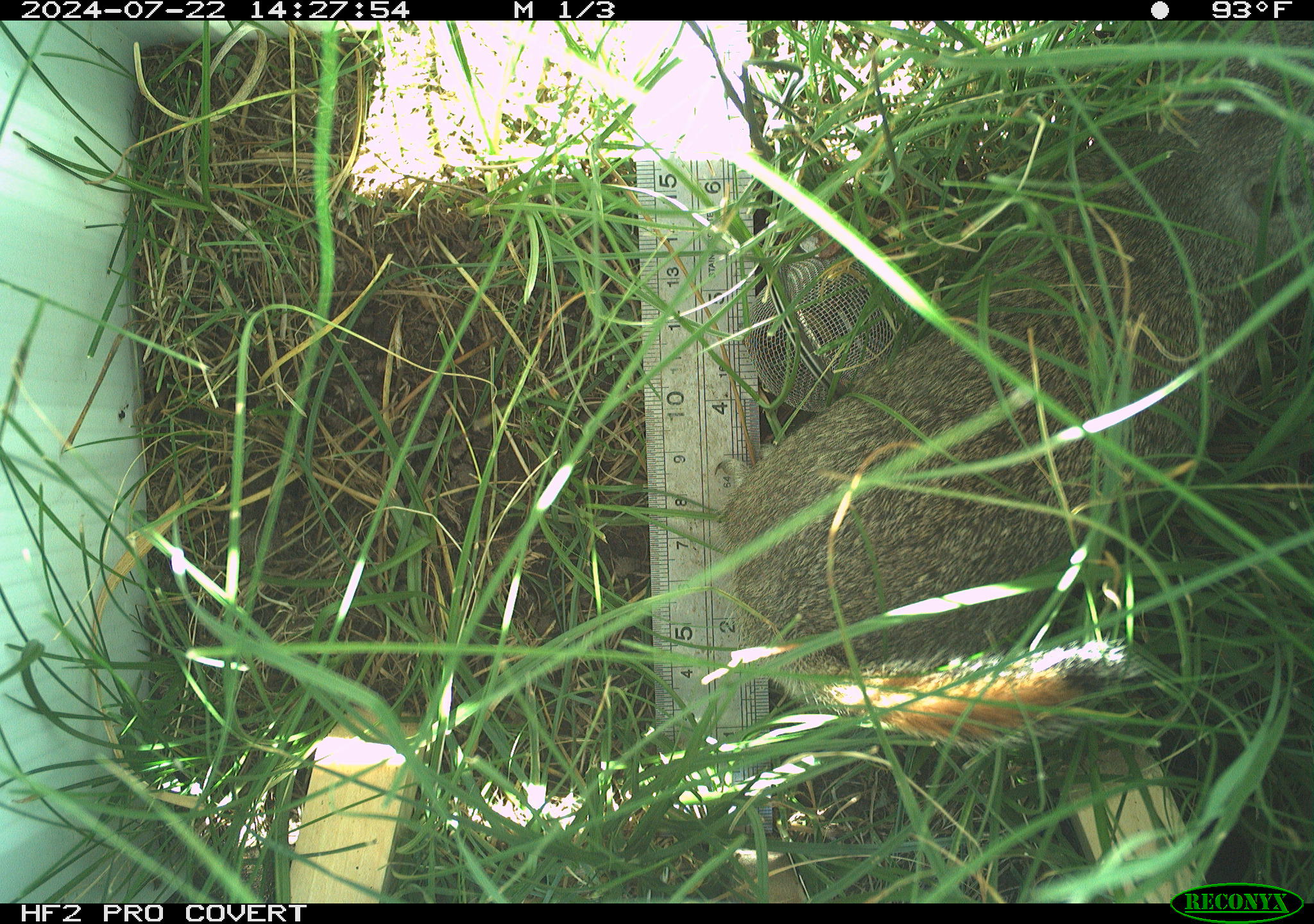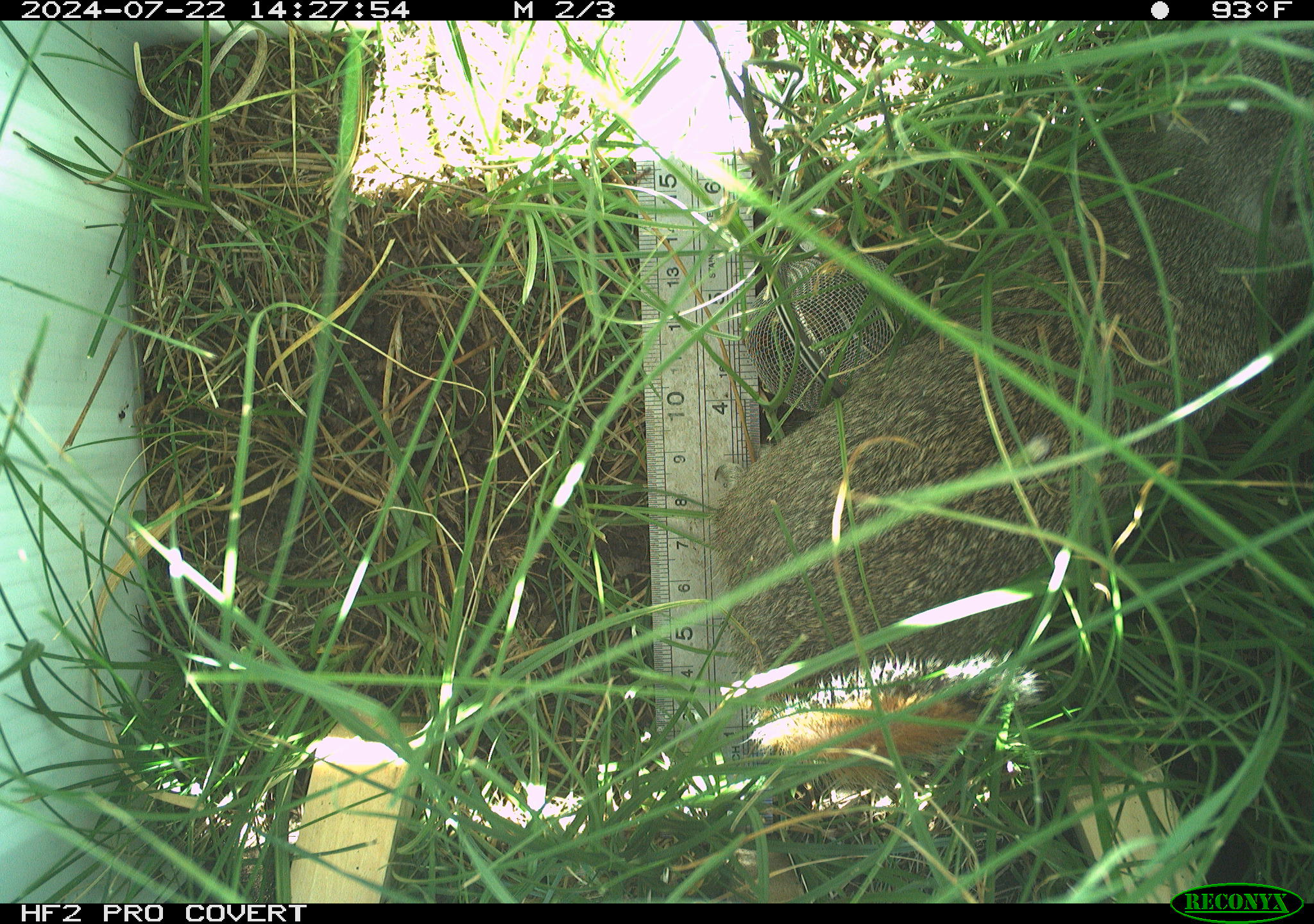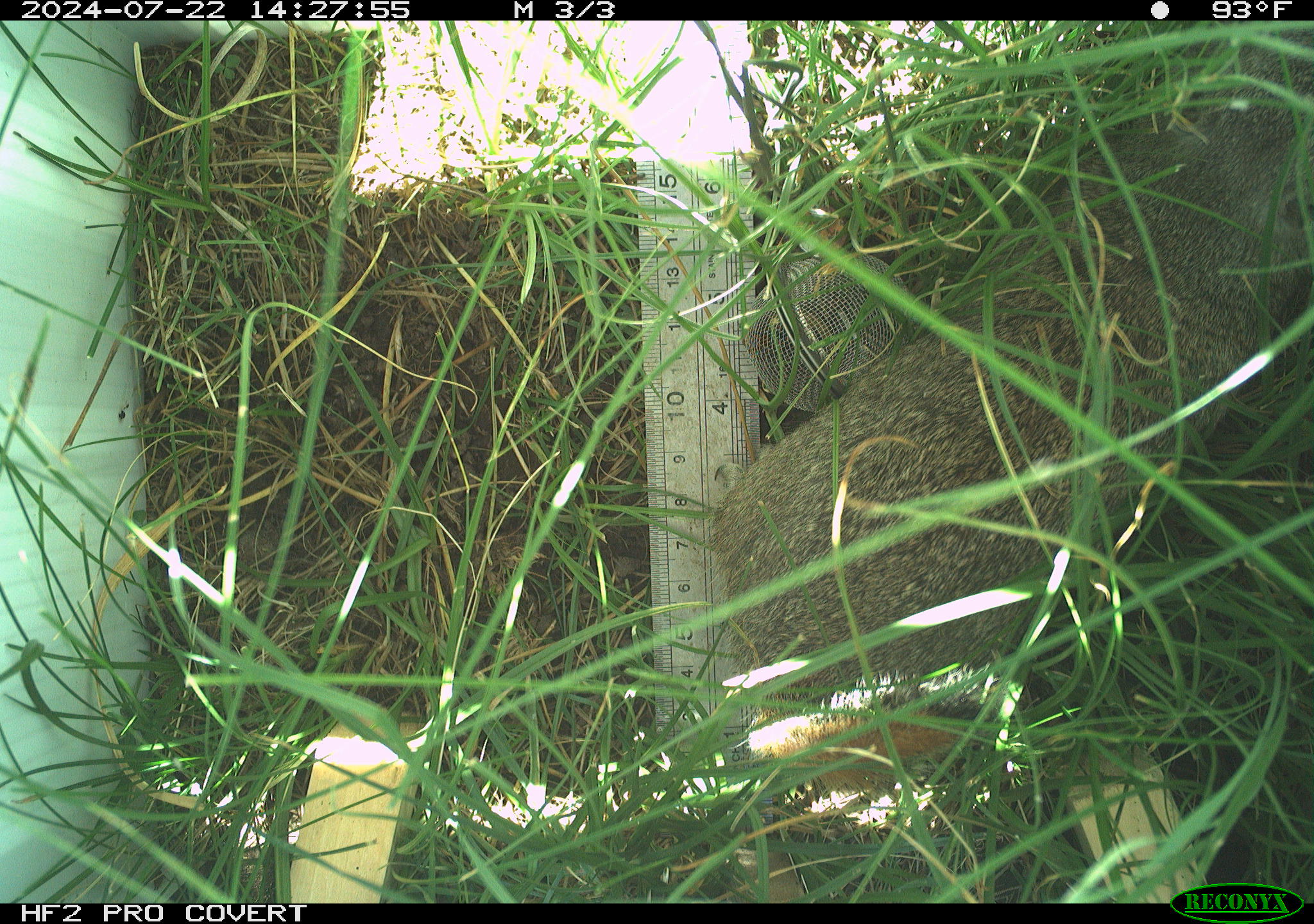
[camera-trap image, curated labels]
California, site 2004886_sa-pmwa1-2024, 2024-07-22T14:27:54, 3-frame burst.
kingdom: Animalia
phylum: Chordata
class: Mammalia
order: Rodentia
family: Sciuridae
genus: Urocitellus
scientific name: Urocitellus beldingi beldingi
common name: belding's ground squirrel